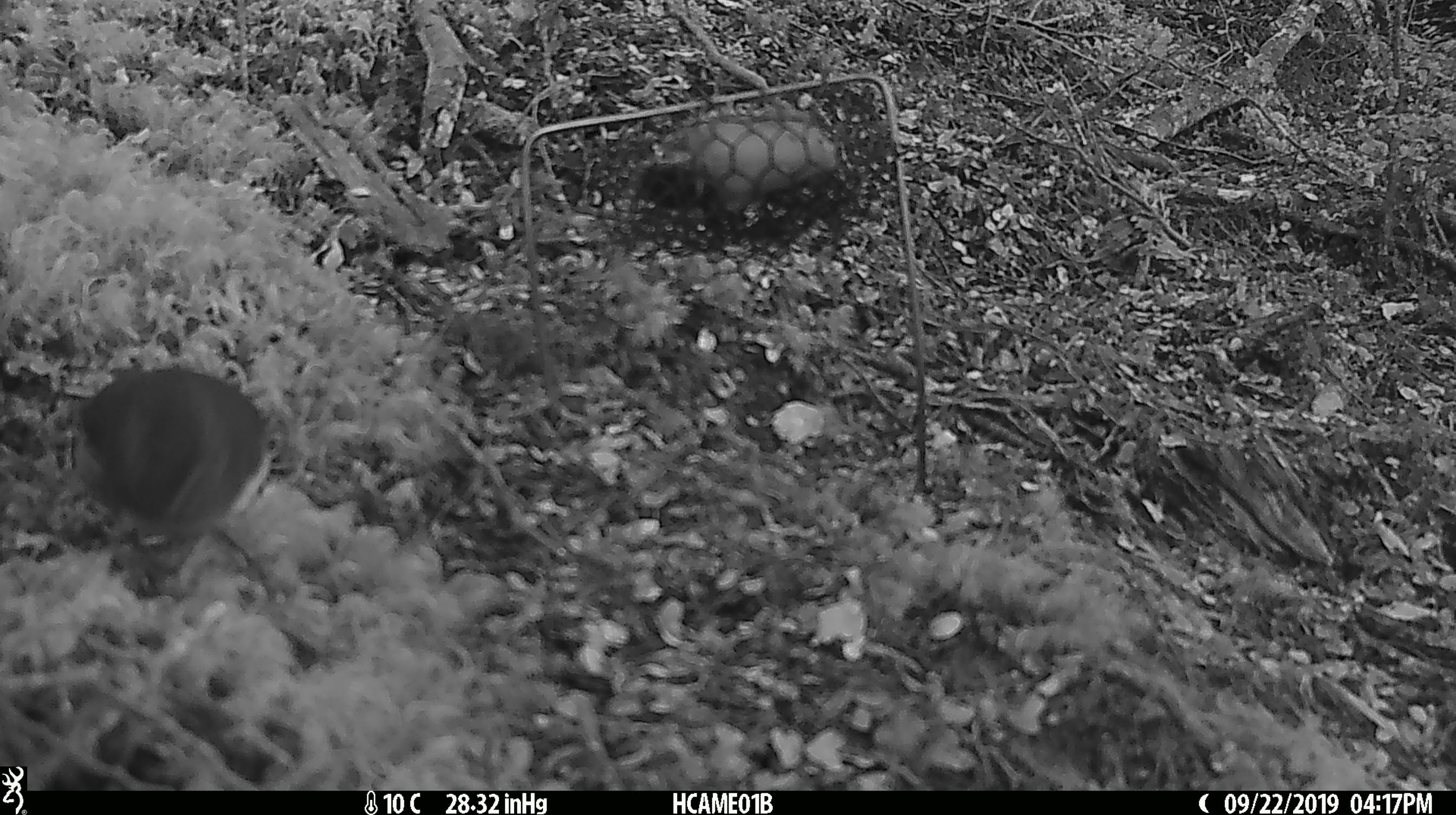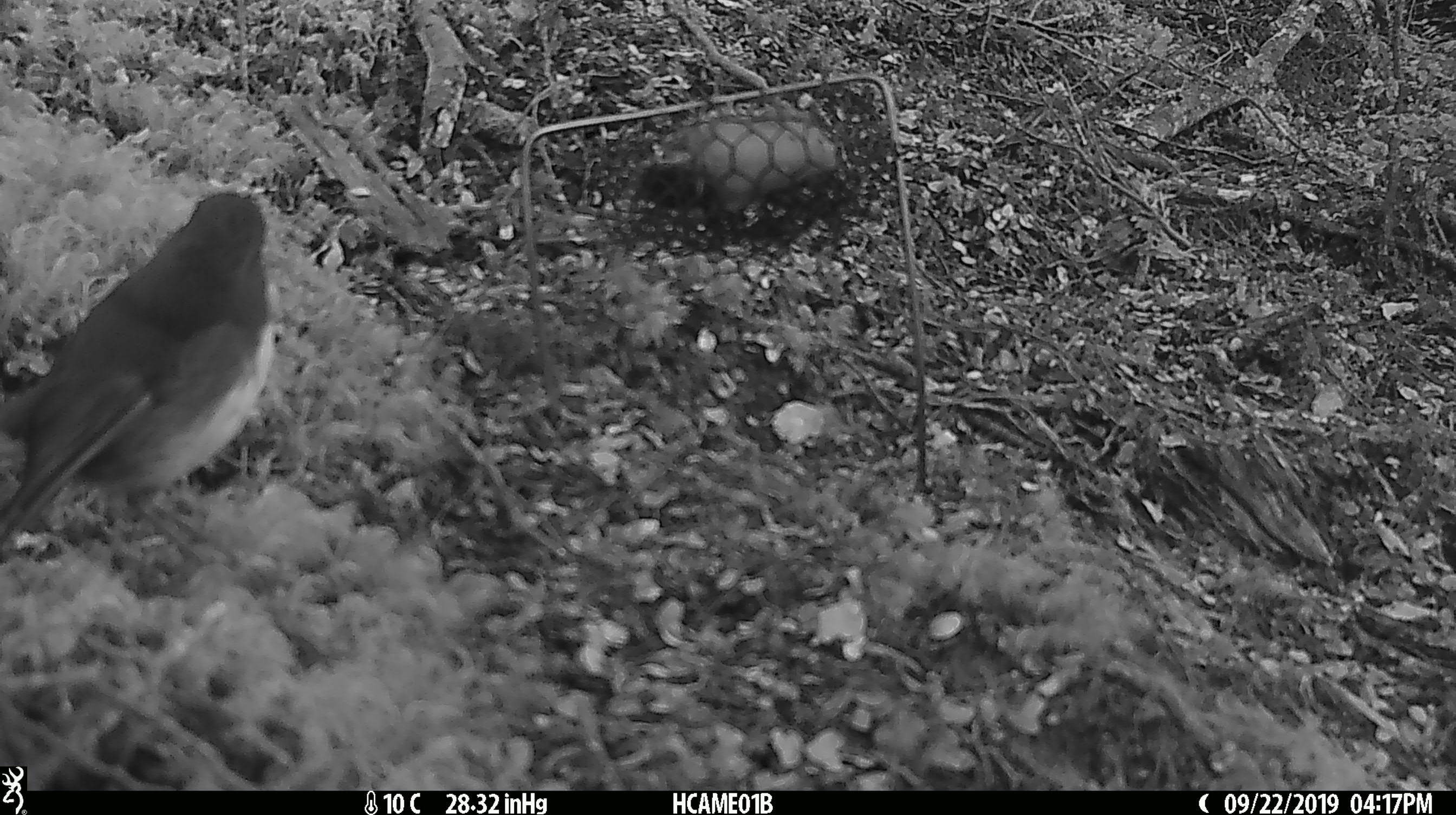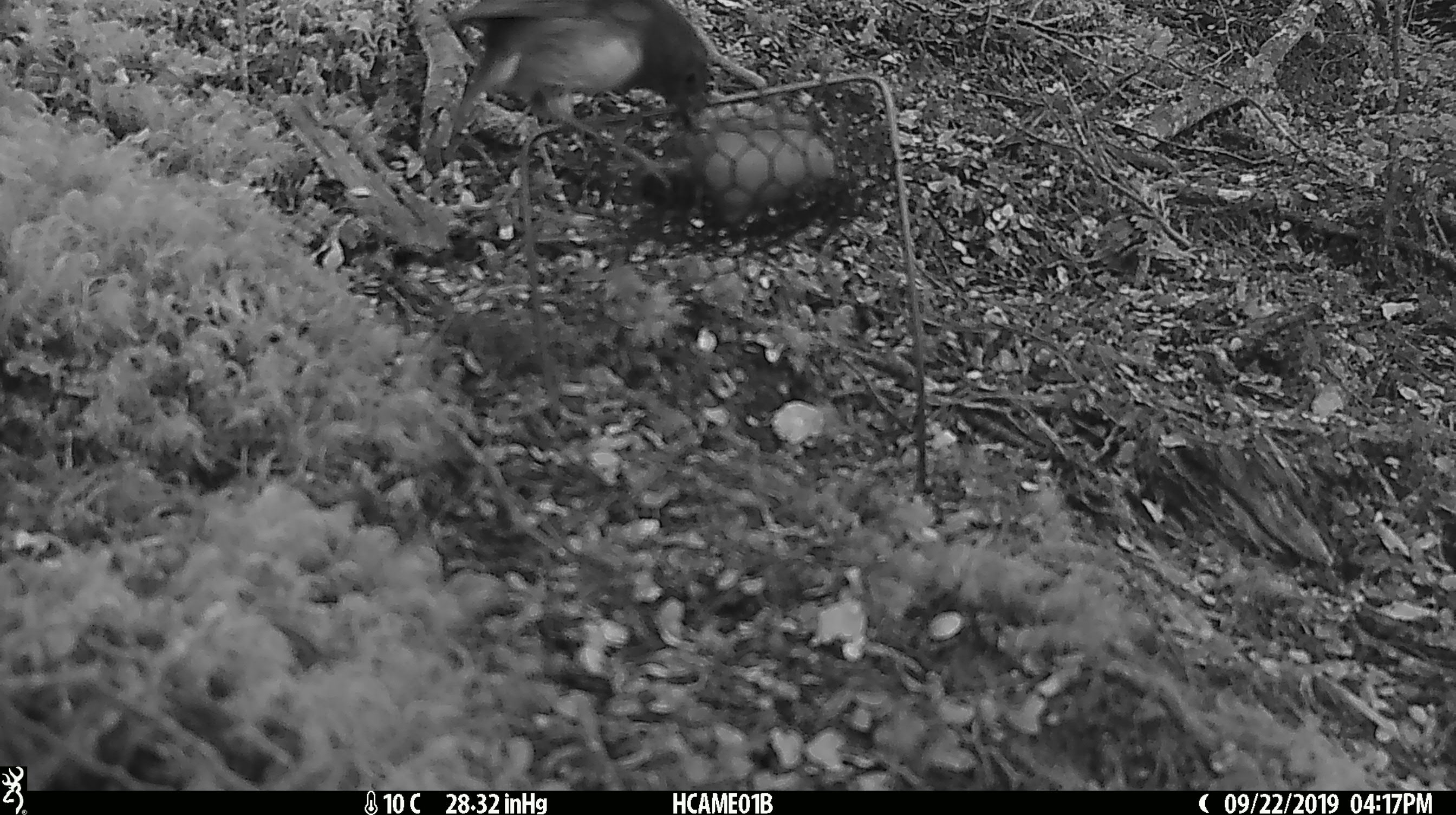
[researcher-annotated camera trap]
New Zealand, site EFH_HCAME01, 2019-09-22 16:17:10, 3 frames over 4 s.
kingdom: Animalia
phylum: Chordata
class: Aves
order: Passeriformes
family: Petroicidae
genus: Petroica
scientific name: Petroica australis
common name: new zealand robin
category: robin